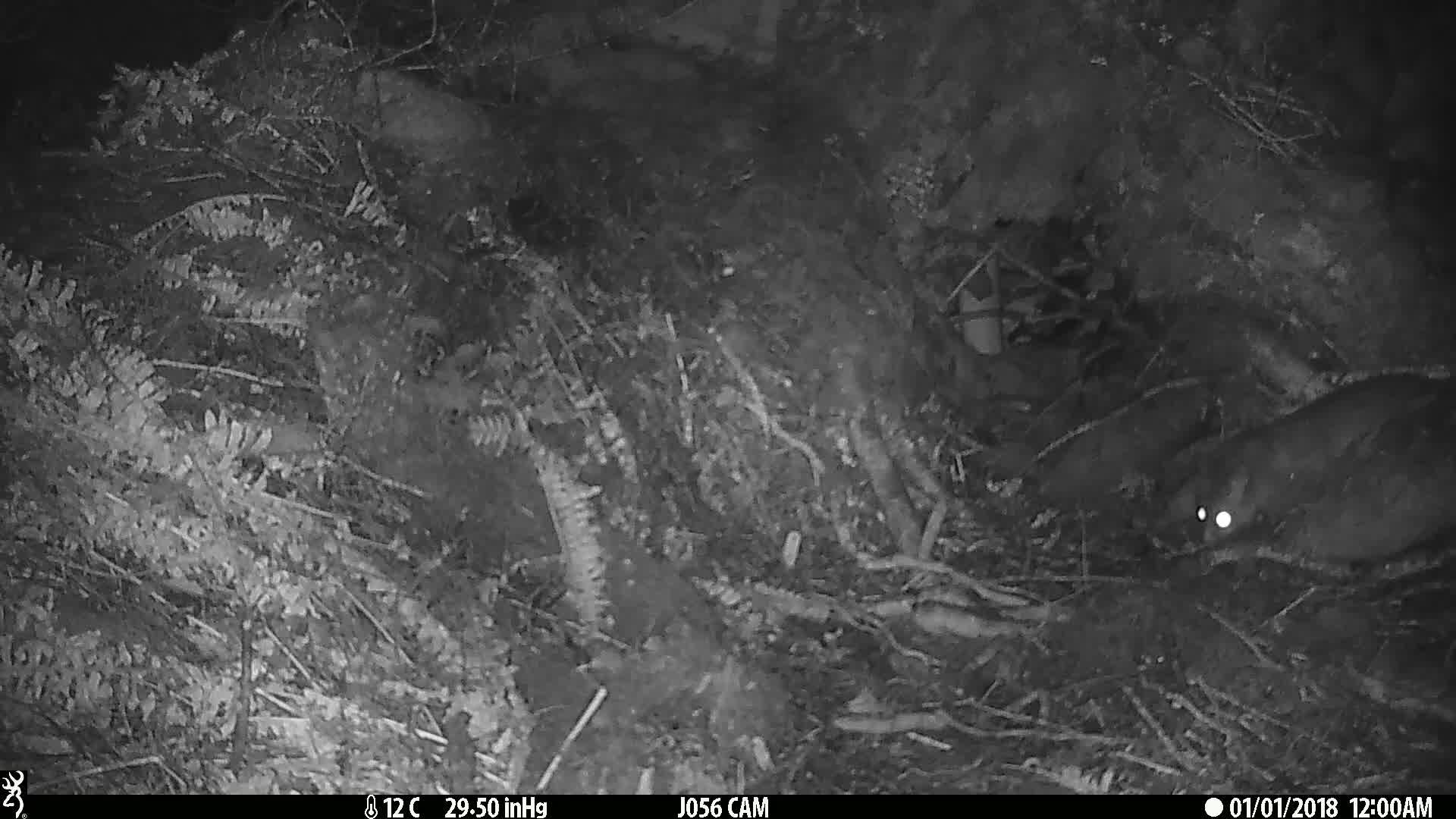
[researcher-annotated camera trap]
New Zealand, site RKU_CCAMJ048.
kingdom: Animalia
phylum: Chordata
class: Mammalia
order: Diprotodontia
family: Phalangeridae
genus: Trichosurus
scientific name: Trichosurus vulpecula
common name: common brushtail possum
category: possum